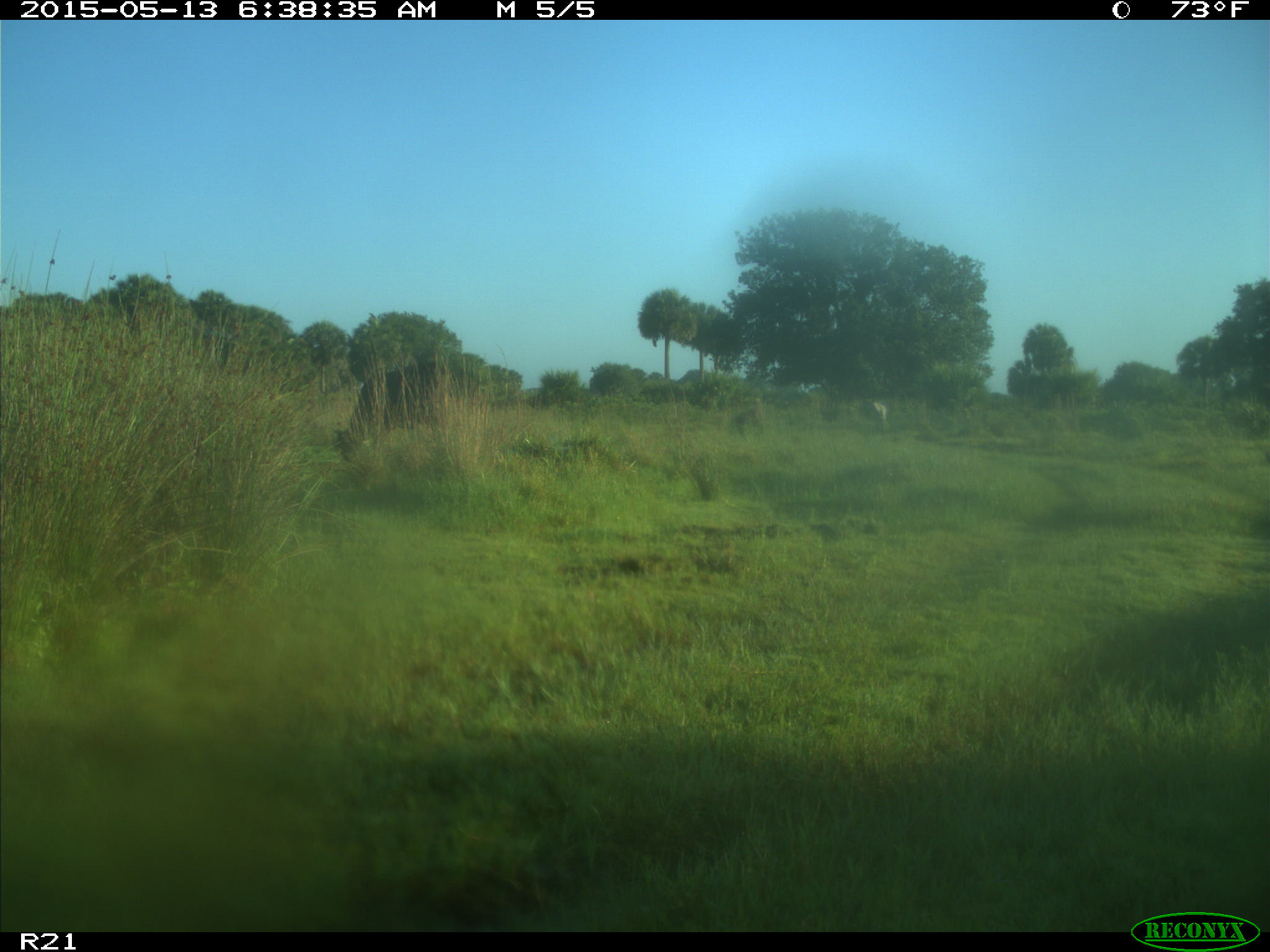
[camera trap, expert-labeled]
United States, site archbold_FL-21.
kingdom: Animalia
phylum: Chordata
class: Mammalia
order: Artiodactyla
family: Bovidae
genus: Bos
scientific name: Bos taurus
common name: domestic cow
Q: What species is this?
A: Bos taurus (domestic cow).